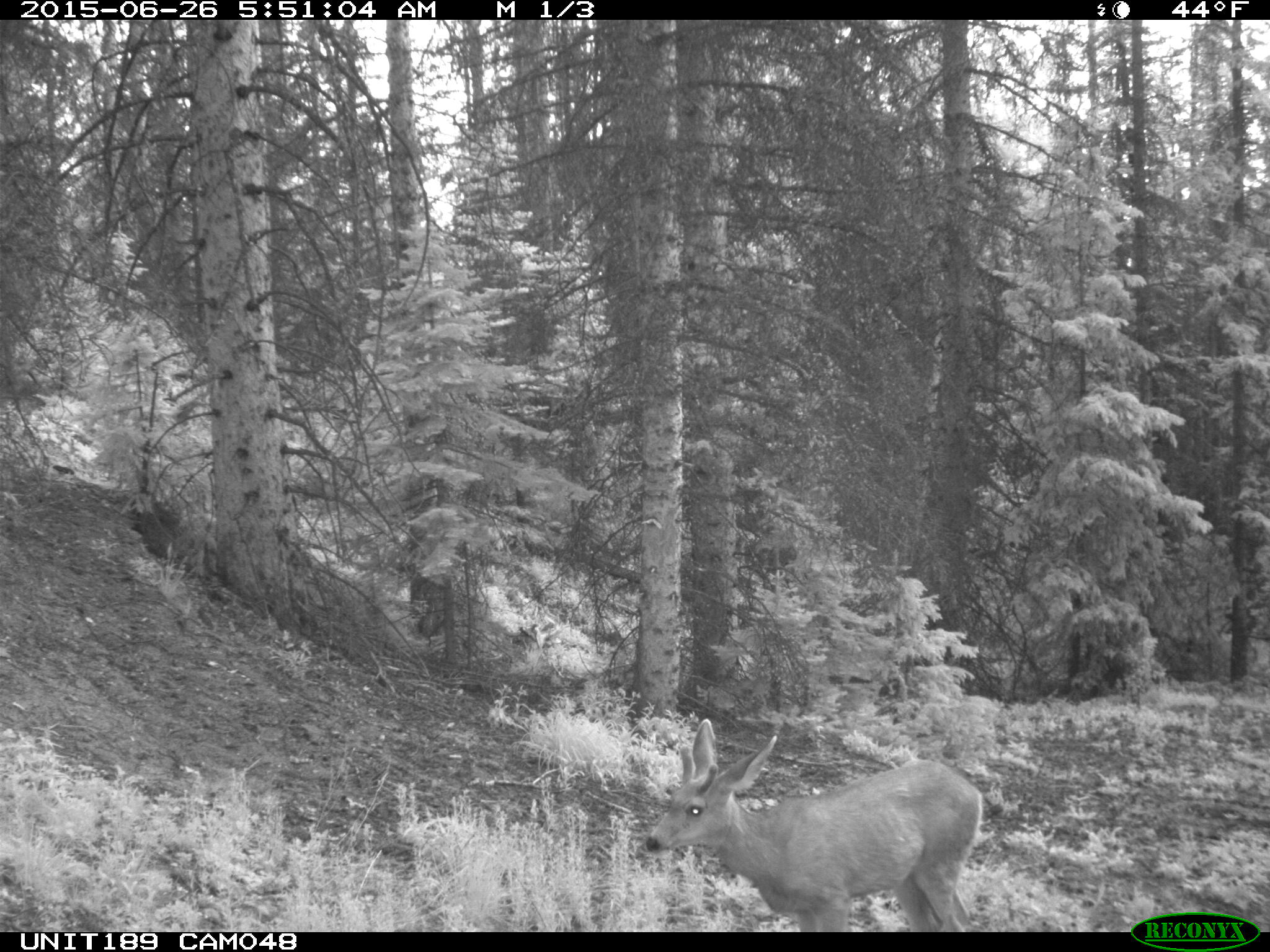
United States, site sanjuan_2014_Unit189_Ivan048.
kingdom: Animalia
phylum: Chordata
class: Mammalia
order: Artiodactyla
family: Cervidae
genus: Odocoileus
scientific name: Odocoileus hemionus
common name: mule deer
Odocoileus hemionus (mule deer).